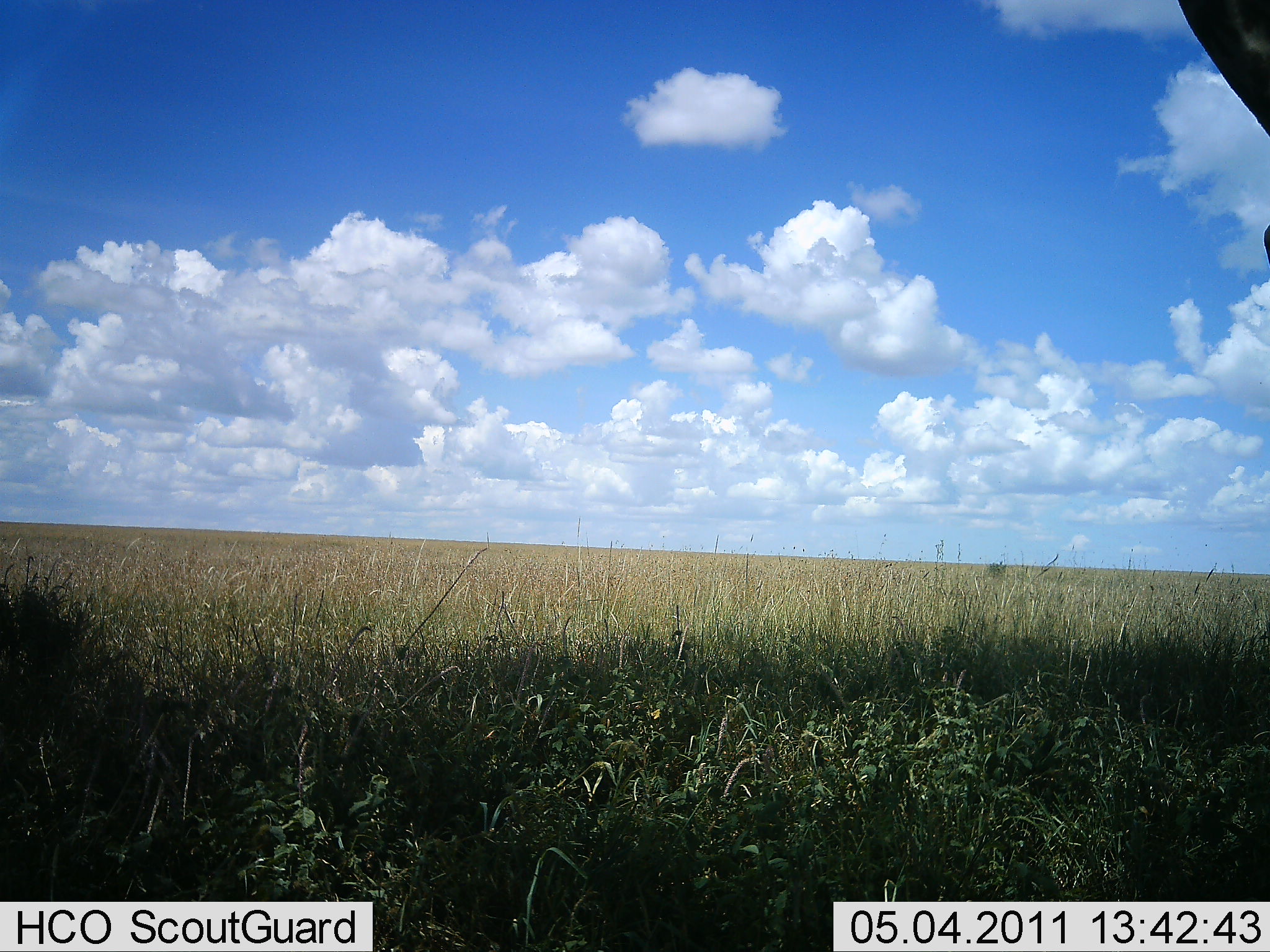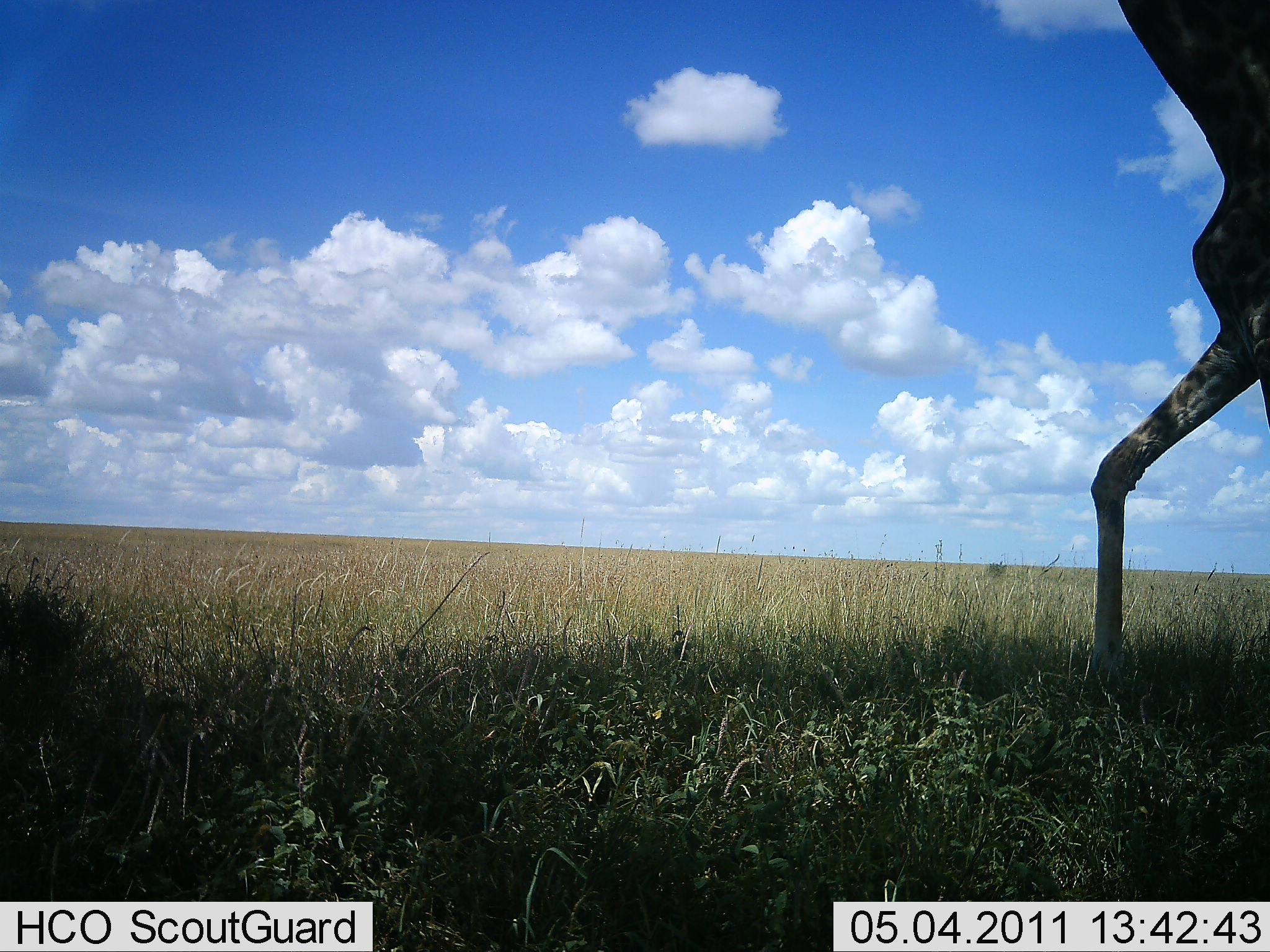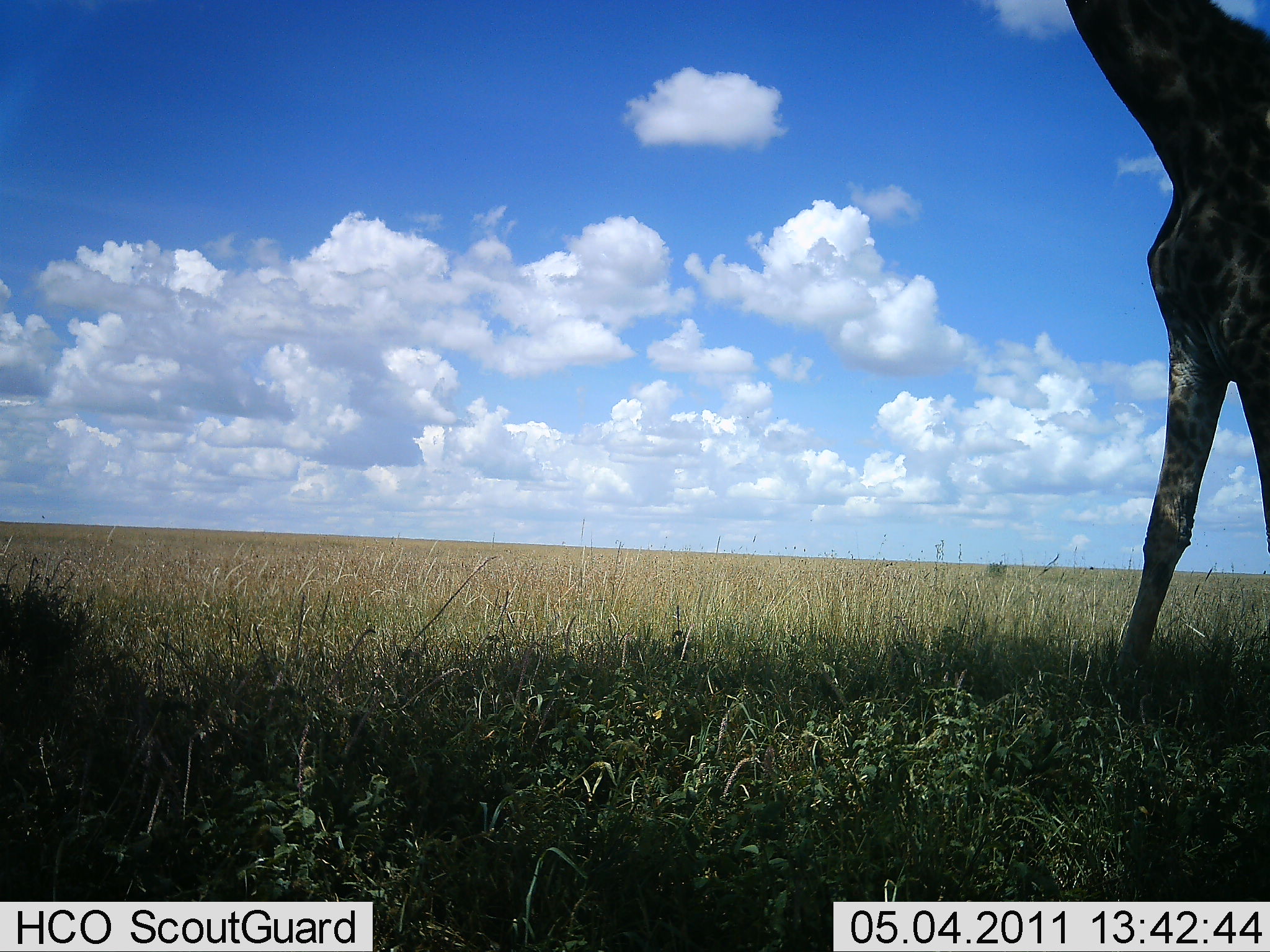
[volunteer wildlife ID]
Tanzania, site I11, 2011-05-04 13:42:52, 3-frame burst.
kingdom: Animalia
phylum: Chordata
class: Mammalia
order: Artiodactyla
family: Giraffidae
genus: Giraffa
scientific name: Giraffa camelopardalis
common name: giraffe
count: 1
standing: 17%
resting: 0%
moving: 83%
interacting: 0%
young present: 0%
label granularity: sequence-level